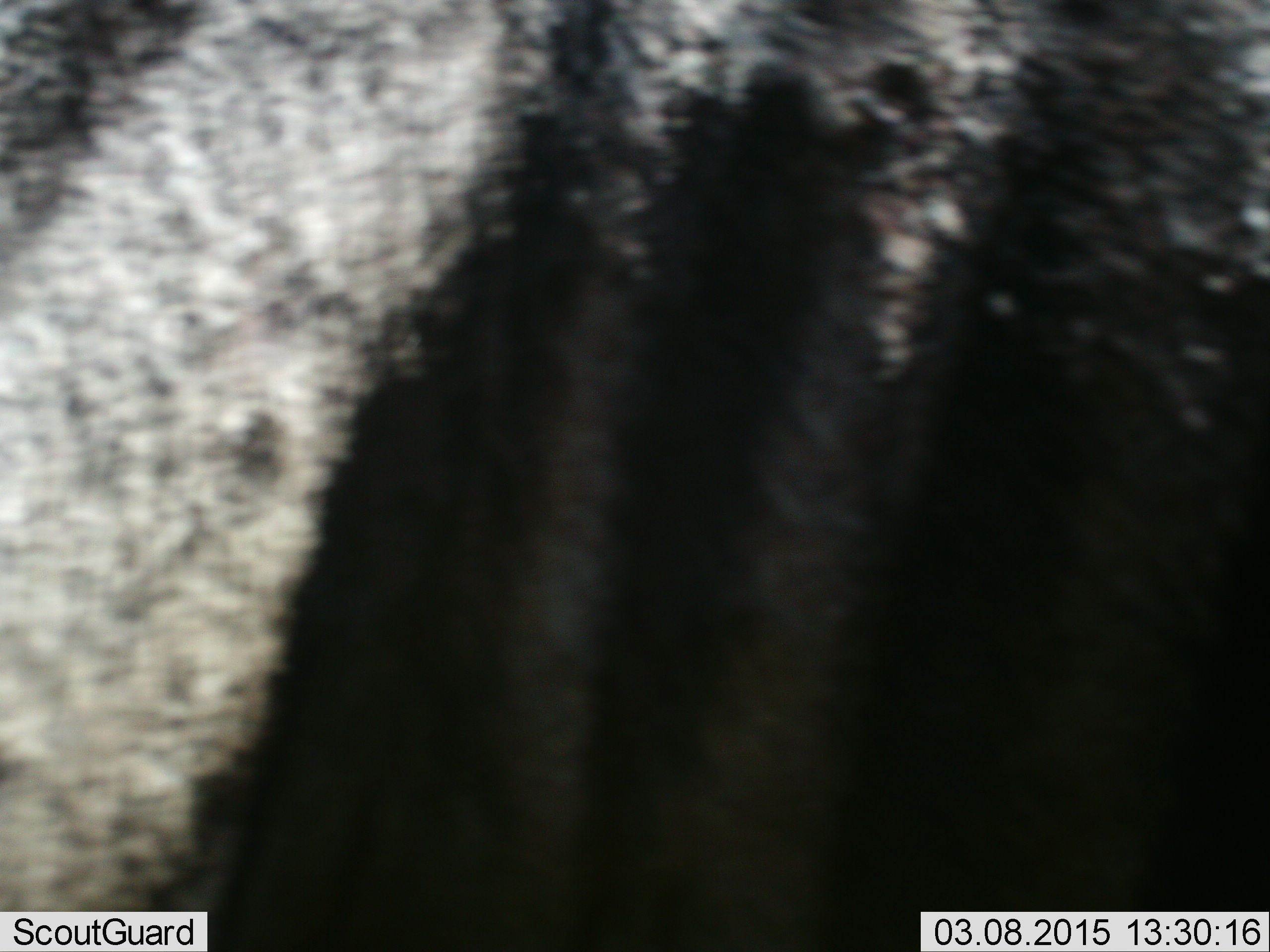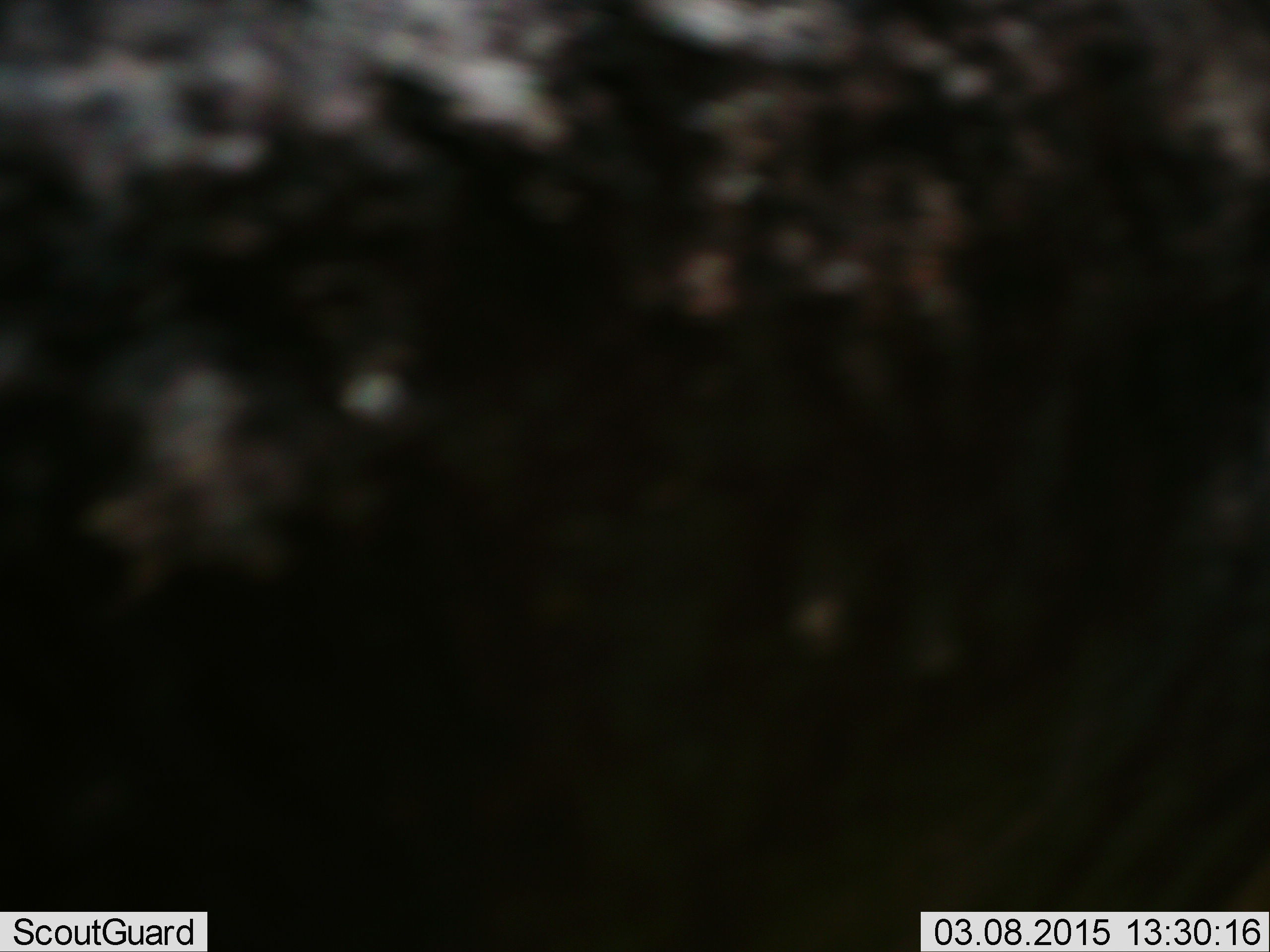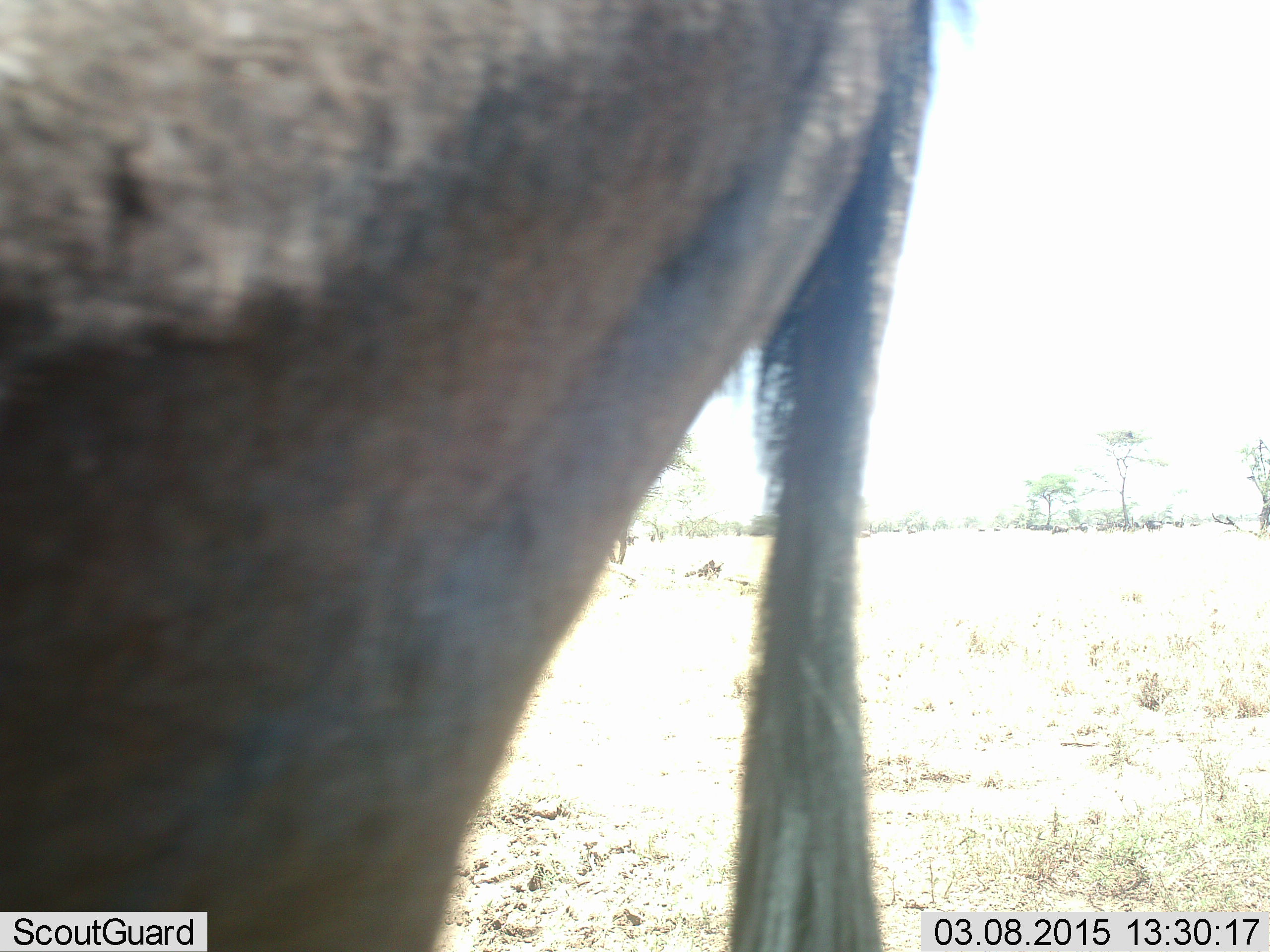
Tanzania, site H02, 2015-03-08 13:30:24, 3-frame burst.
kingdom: Animalia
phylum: Chordata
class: Mammalia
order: Artiodactyla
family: Bovidae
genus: Connochaetes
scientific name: Connochaetes taurinus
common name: blue wildebeest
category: wildebeest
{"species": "wildebeest (blue wildebeest) (Connochaetes taurinus)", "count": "1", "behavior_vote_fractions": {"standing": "40%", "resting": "0%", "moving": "60%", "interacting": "0%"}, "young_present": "0%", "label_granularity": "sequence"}